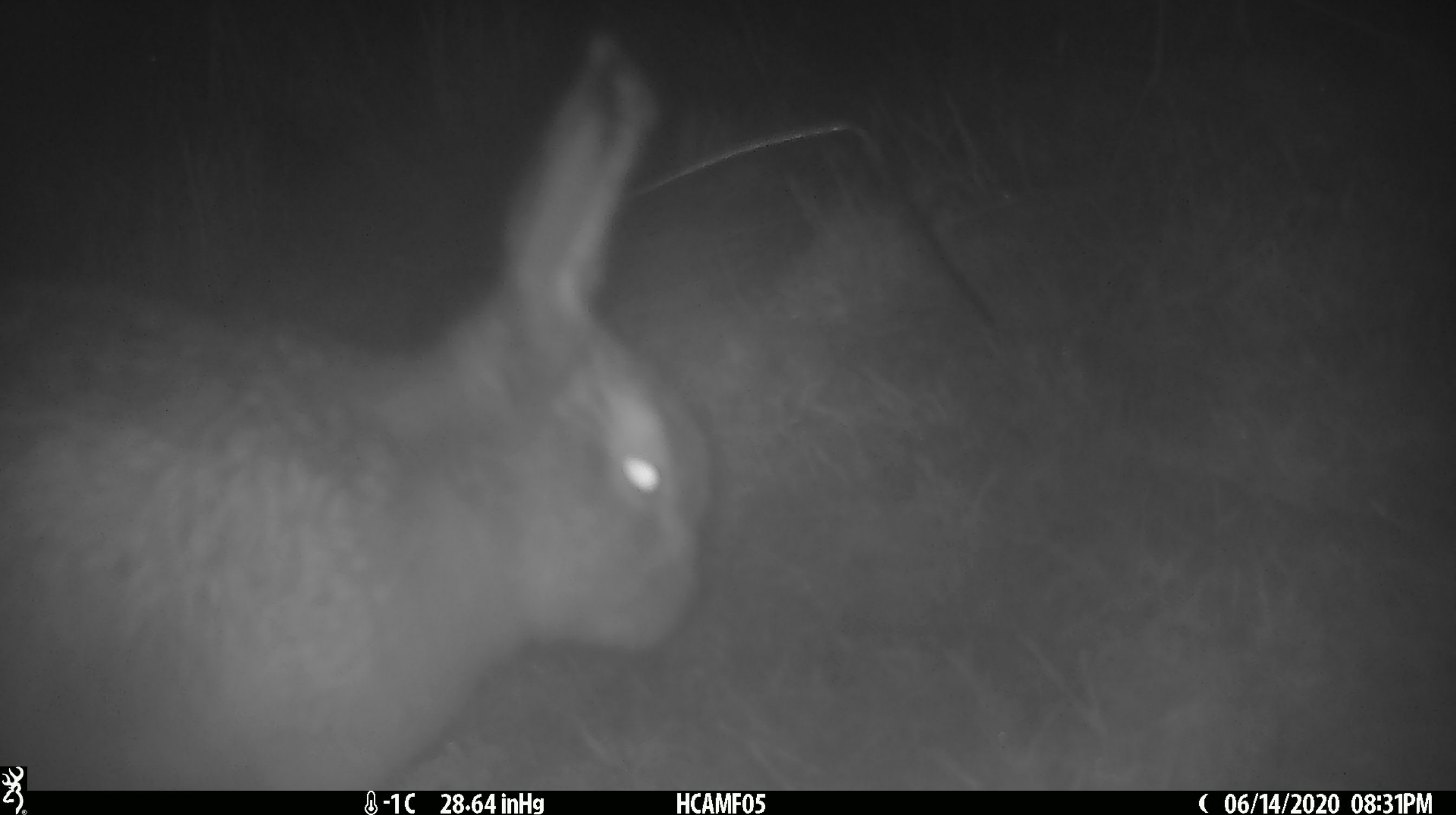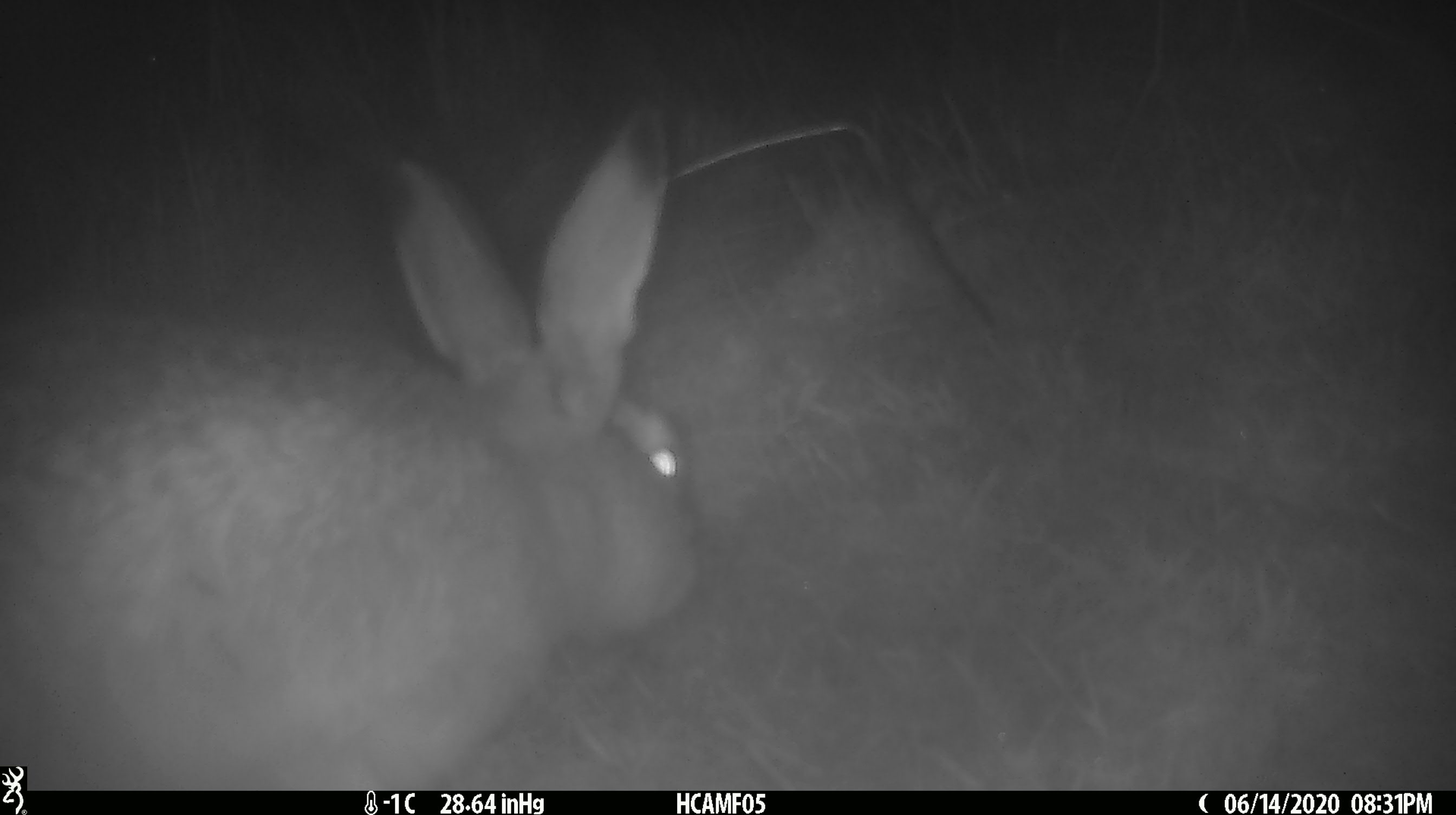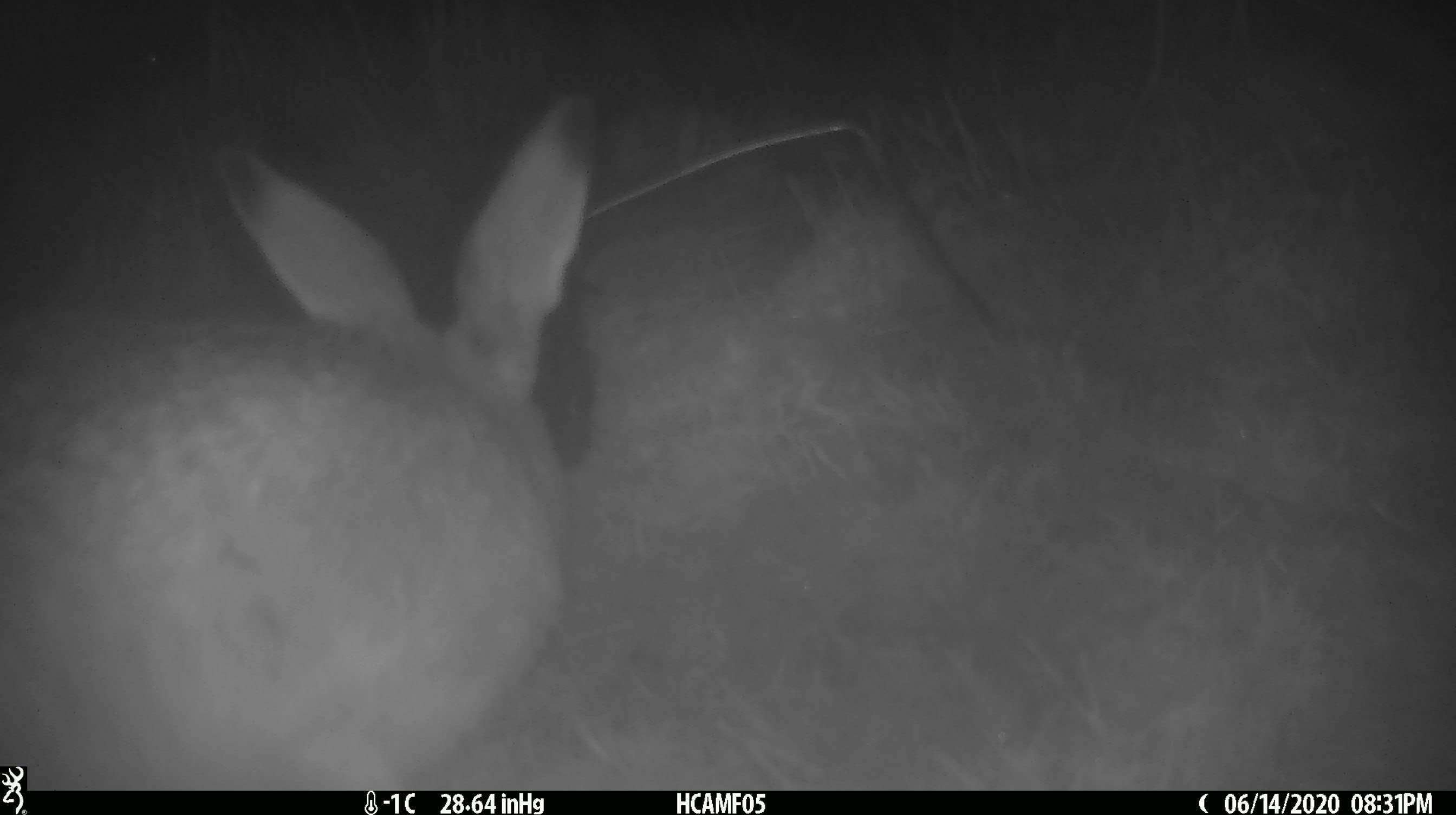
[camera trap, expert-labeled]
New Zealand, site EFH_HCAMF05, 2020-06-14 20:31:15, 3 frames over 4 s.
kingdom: Animalia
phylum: Chordata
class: Mammalia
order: Lagomorpha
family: Leporidae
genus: Lepus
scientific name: Lepus europaeus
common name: brown hare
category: hare